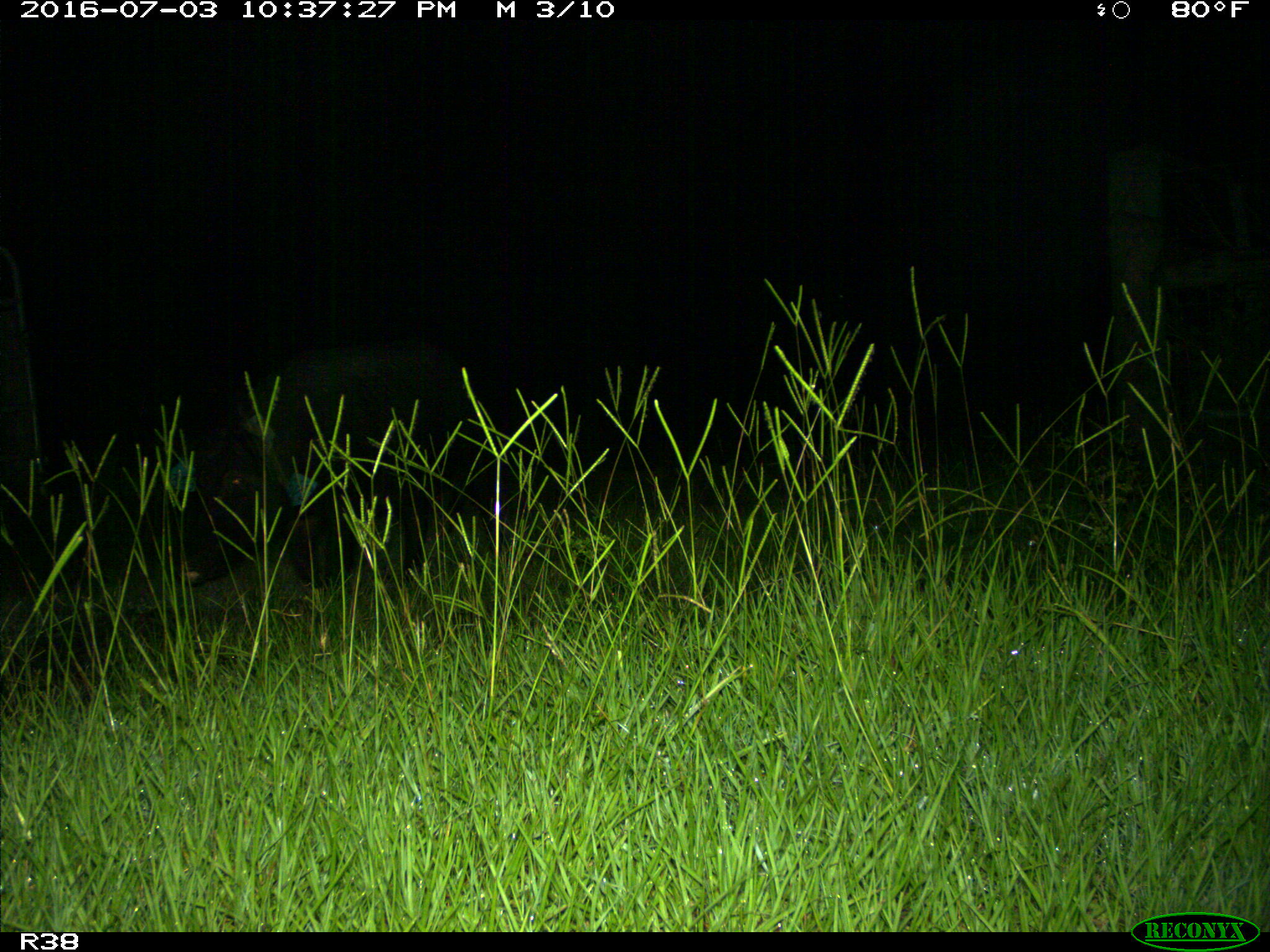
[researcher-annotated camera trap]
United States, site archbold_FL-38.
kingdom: Animalia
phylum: Chordata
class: Mammalia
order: Artiodactyla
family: Suidae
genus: Sus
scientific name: Sus scrofa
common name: wild boar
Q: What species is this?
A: Sus scrofa (wild boar).